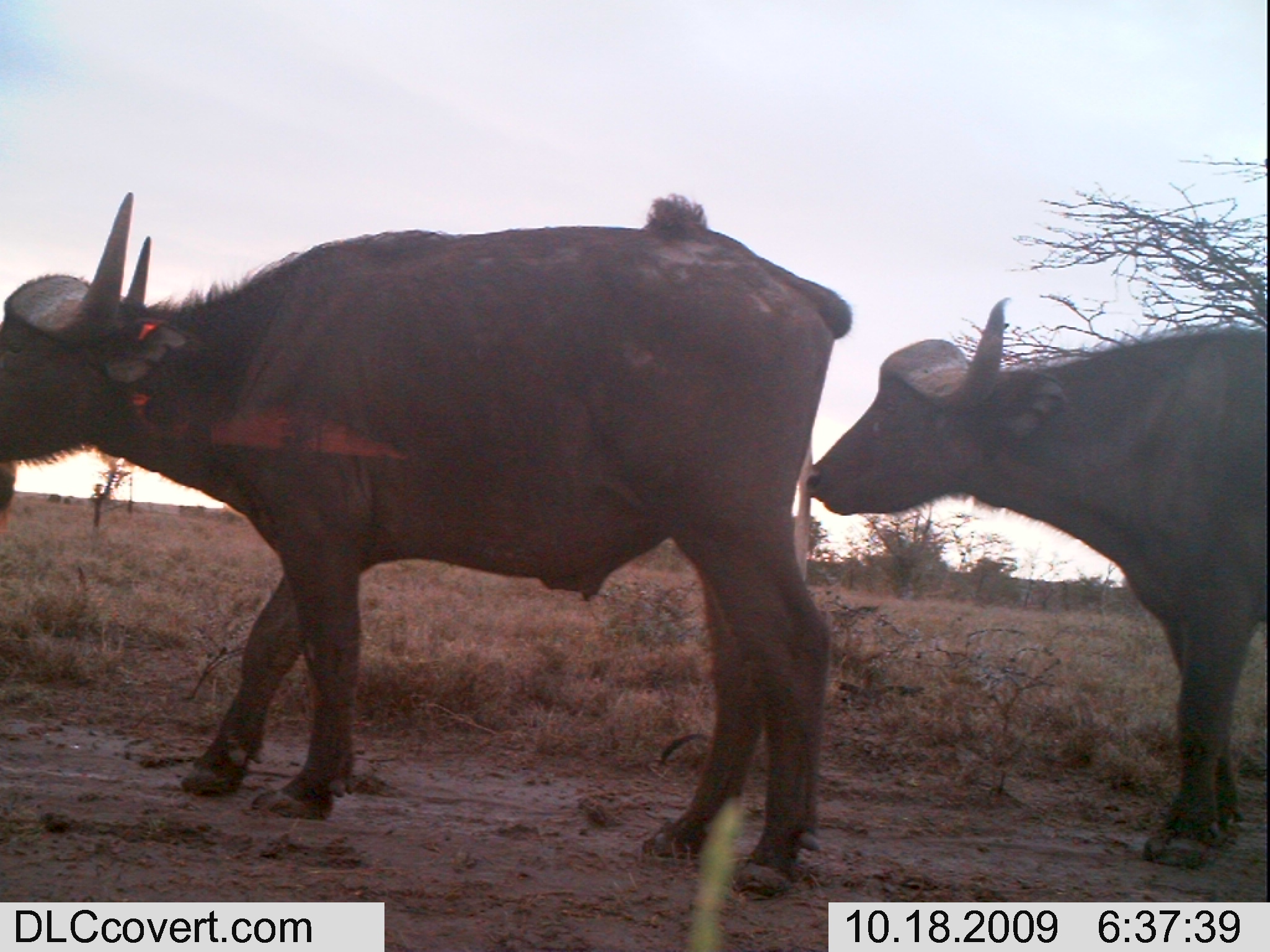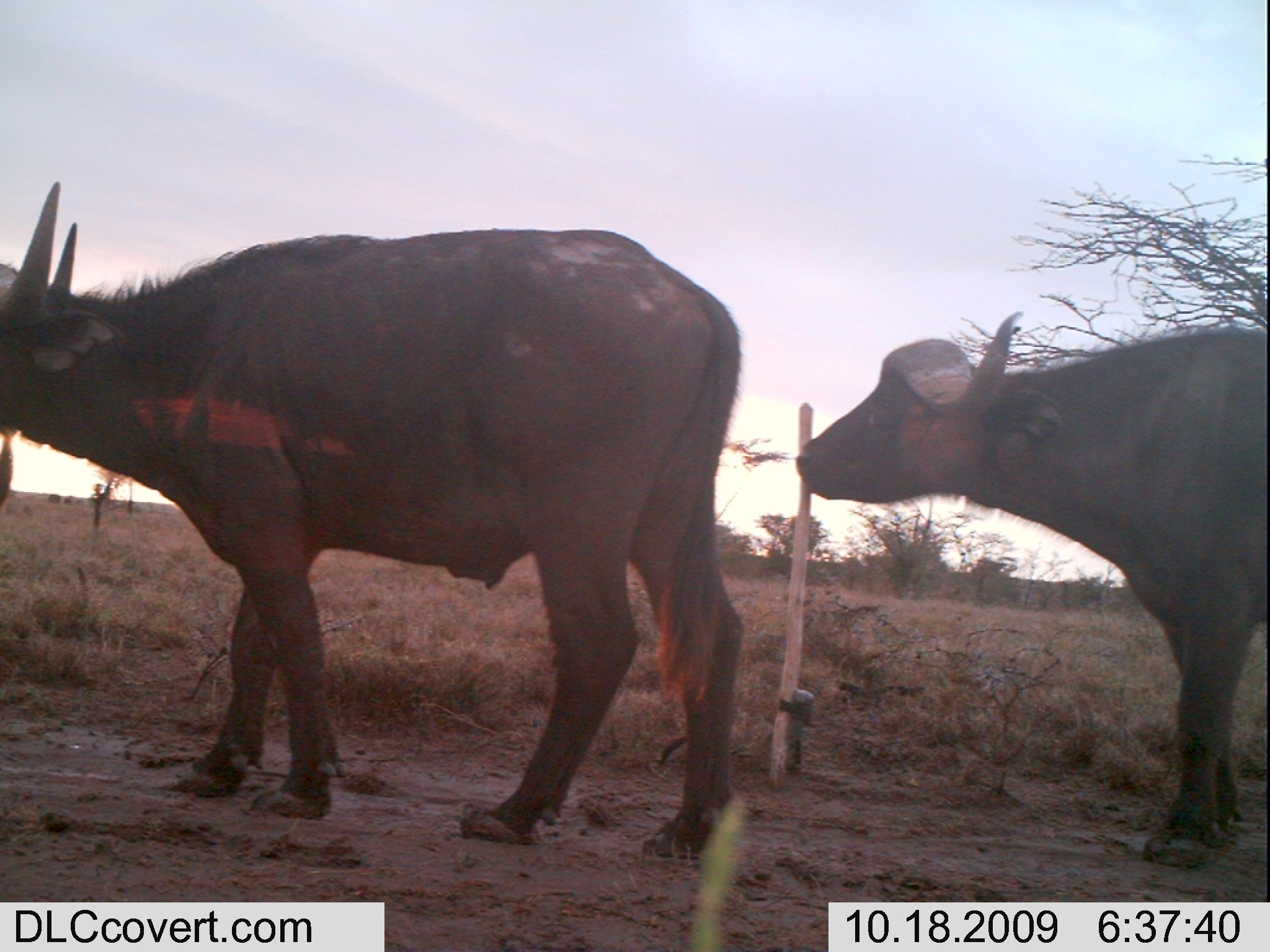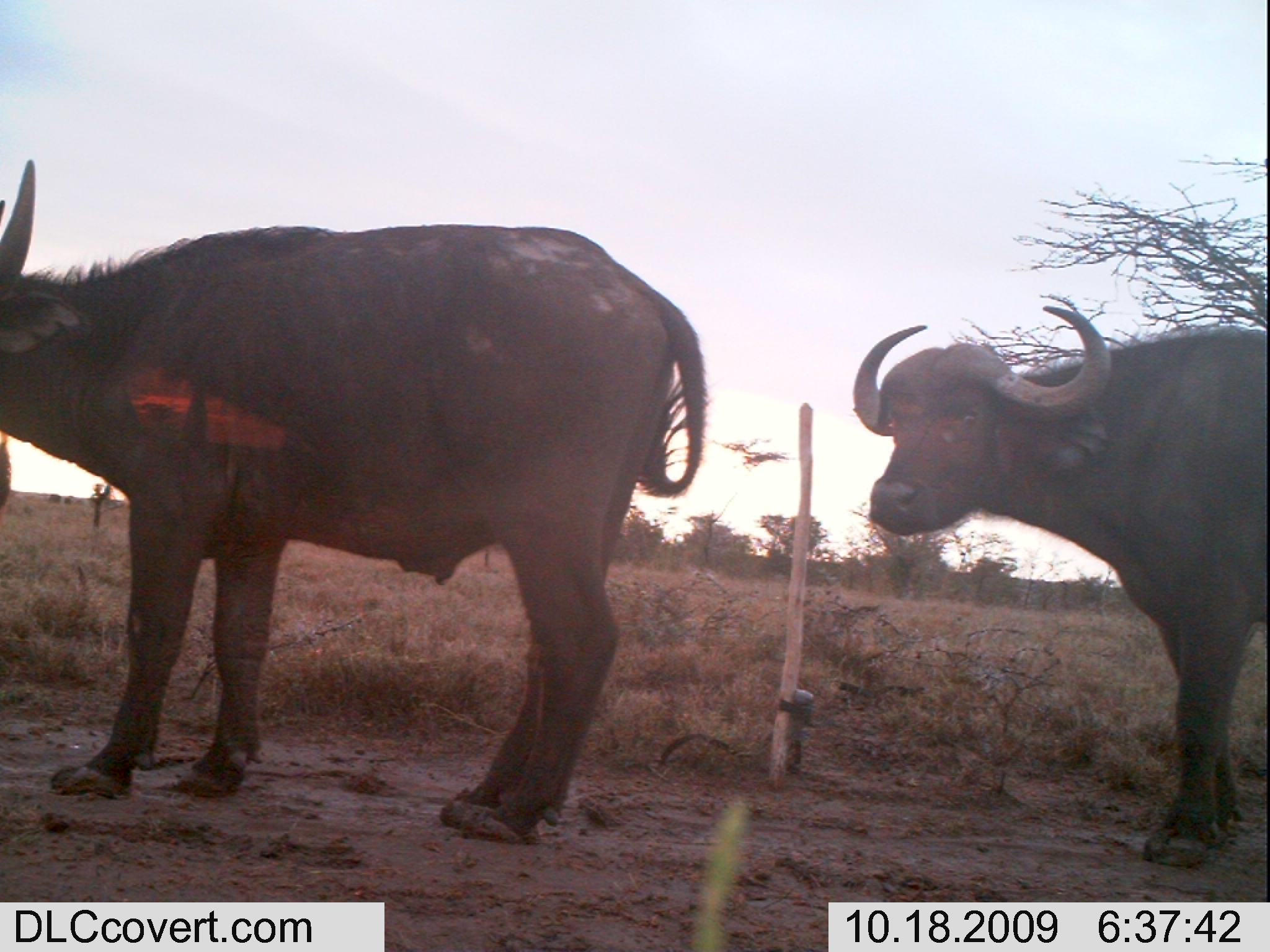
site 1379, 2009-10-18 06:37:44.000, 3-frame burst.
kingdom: Animalia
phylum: Chordata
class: Mammalia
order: Artiodactyla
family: Bovidae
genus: Syncerus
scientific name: Syncerus caffer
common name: african buffalo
Syncerus caffer (african buffalo), count 2.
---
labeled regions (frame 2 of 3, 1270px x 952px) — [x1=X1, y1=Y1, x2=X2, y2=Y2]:
syncerus caffer: [x1=0, y1=178, x2=748, y2=861]; [x1=789, y1=307, x2=1270, y2=867]